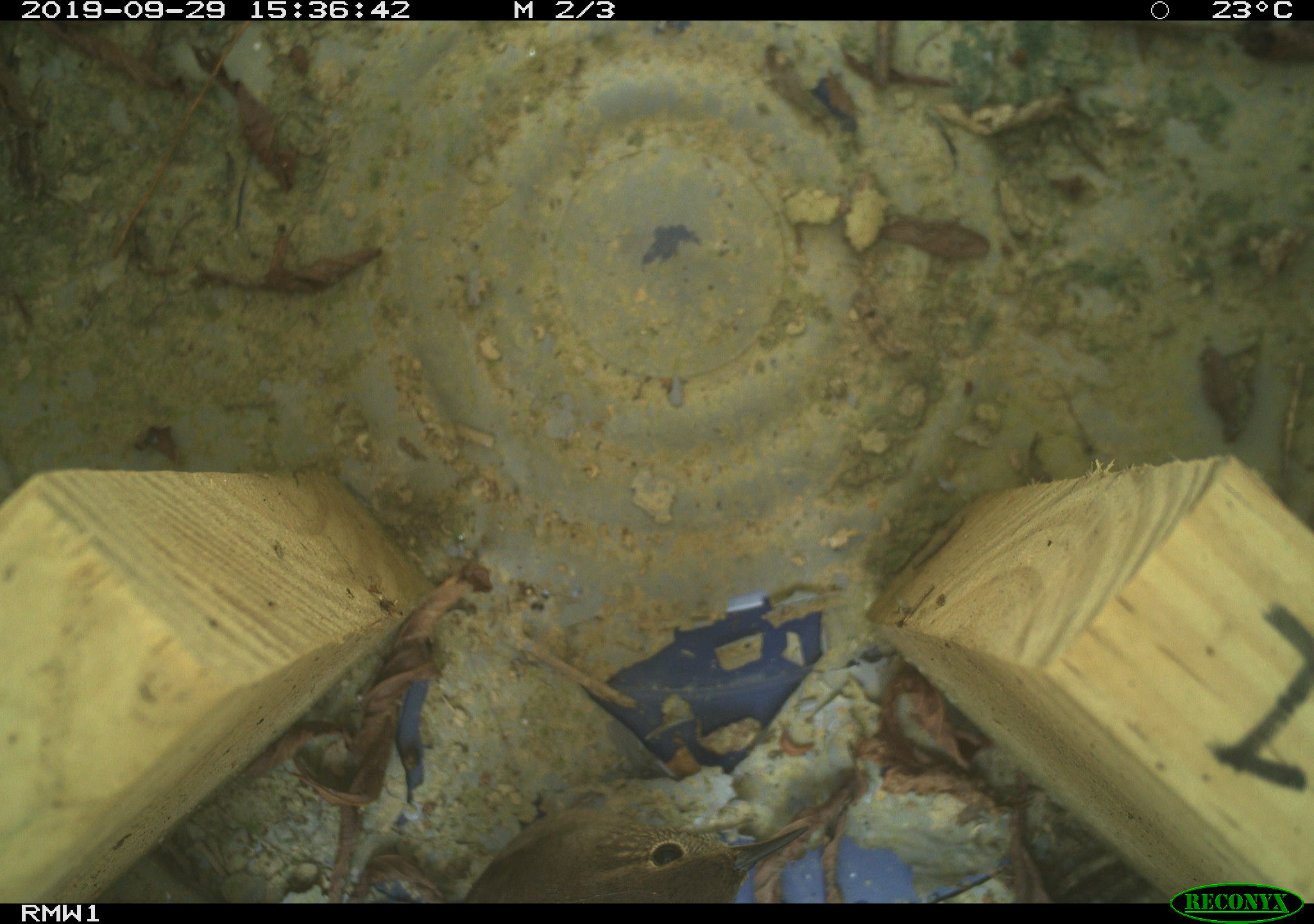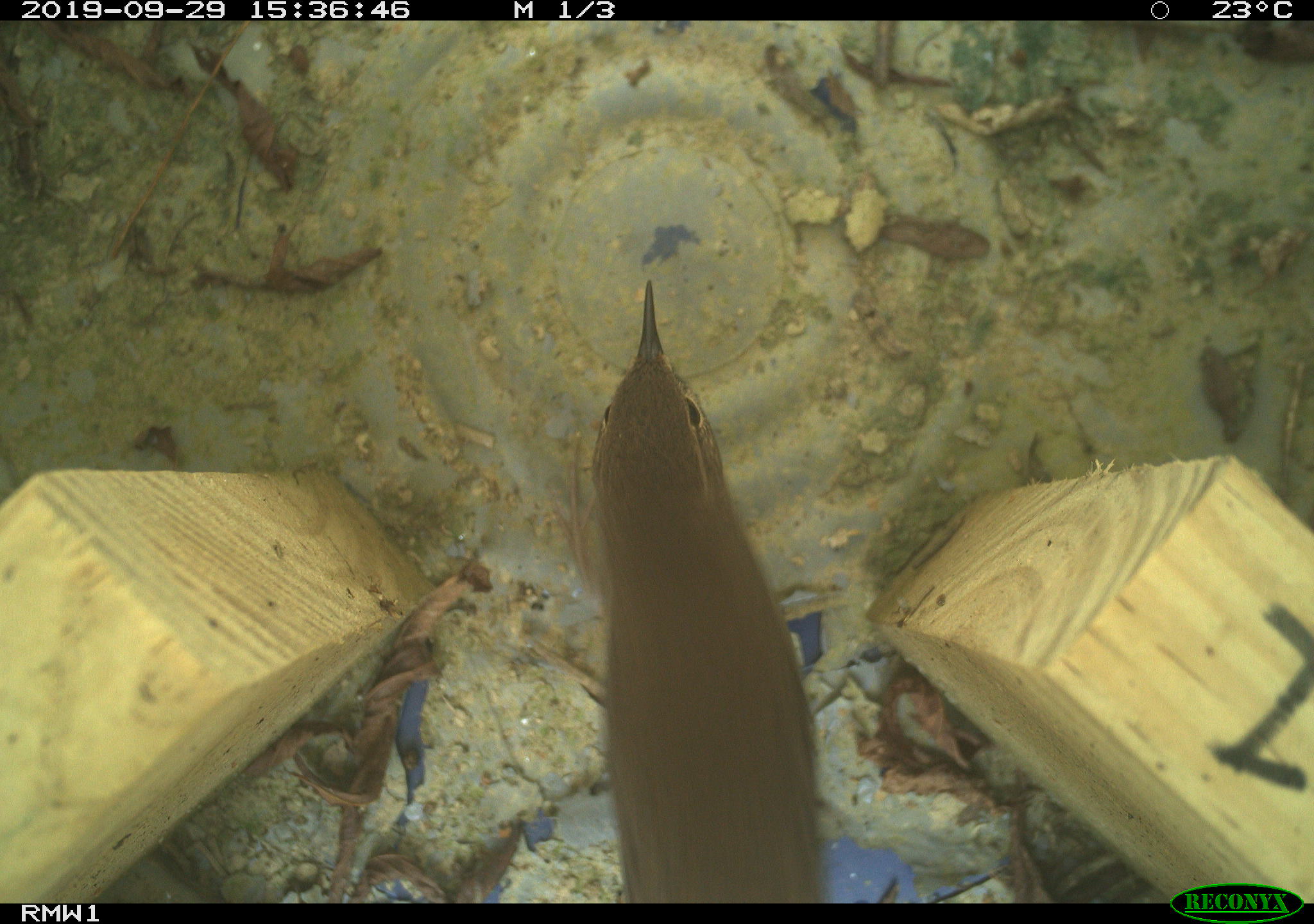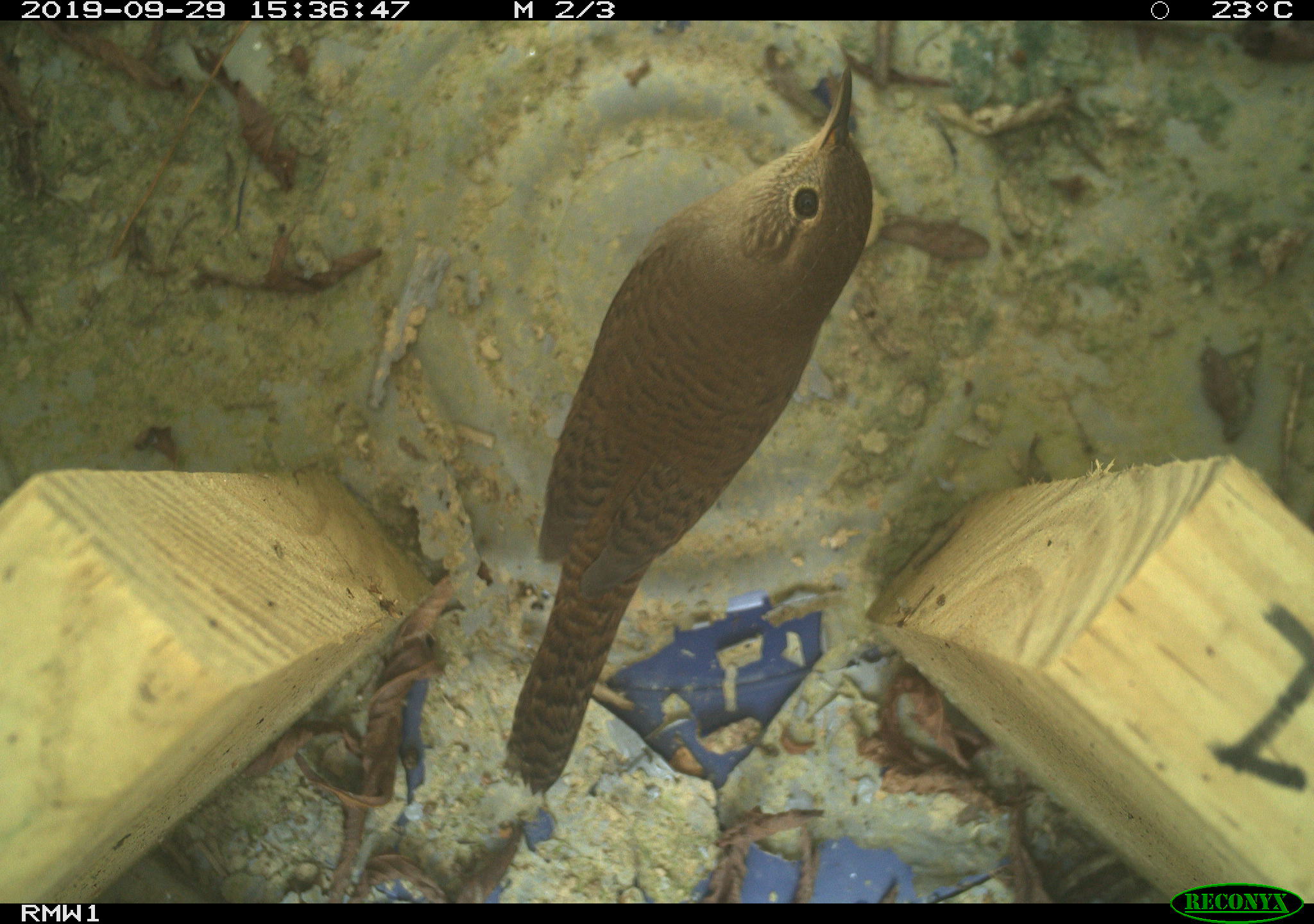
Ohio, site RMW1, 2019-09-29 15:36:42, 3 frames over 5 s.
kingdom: Animalia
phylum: Chordata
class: Aves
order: Passeriformes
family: Troglodytidae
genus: Troglodytes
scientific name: Troglodytes aedon aedon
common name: northern house wren